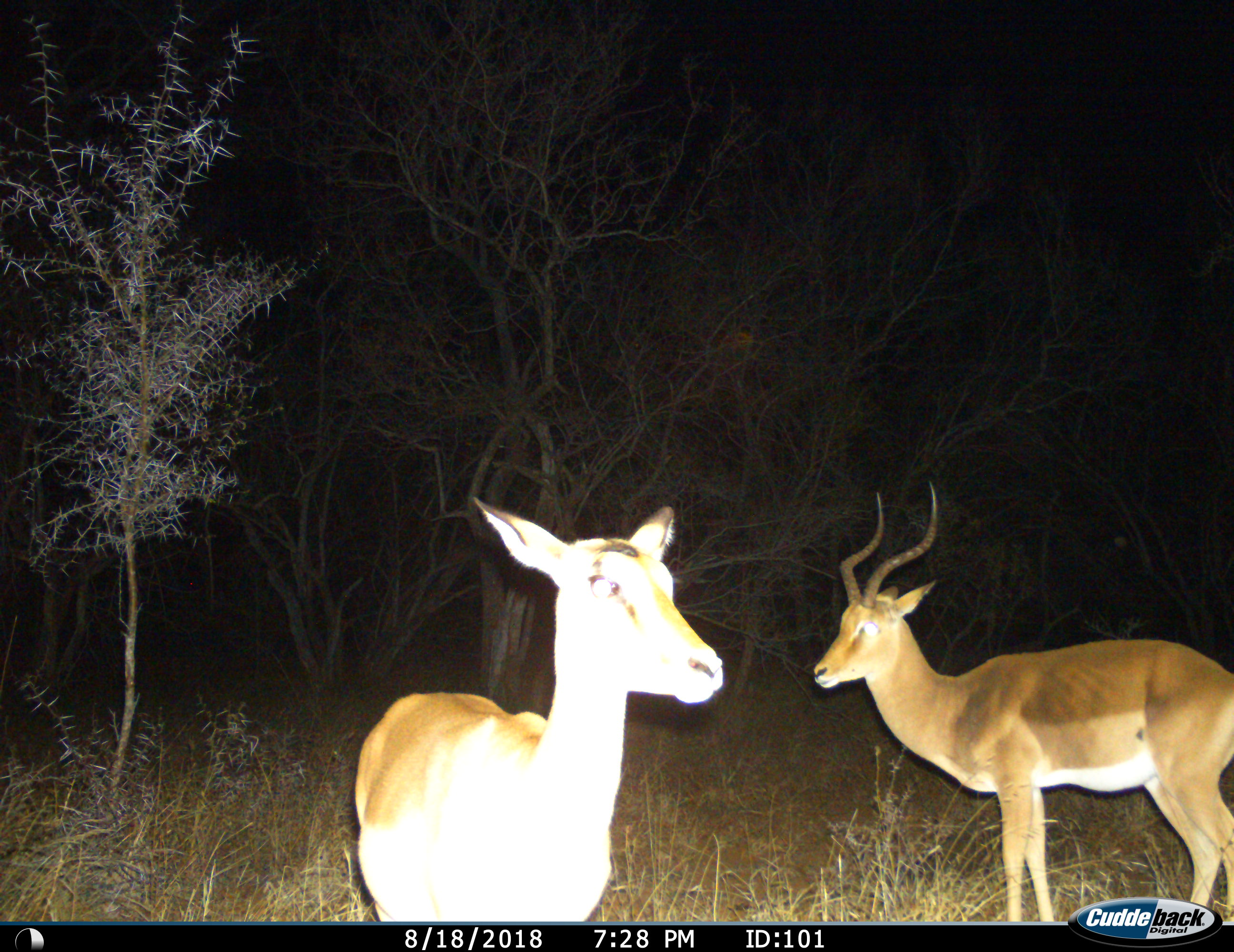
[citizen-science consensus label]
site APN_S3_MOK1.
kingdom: Animalia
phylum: Chordata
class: Mammalia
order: Artiodactyla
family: Bovidae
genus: Aepyceros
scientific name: Aepyceros melampus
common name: impala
Impala (Aepyceros melampus), count 2. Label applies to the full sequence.